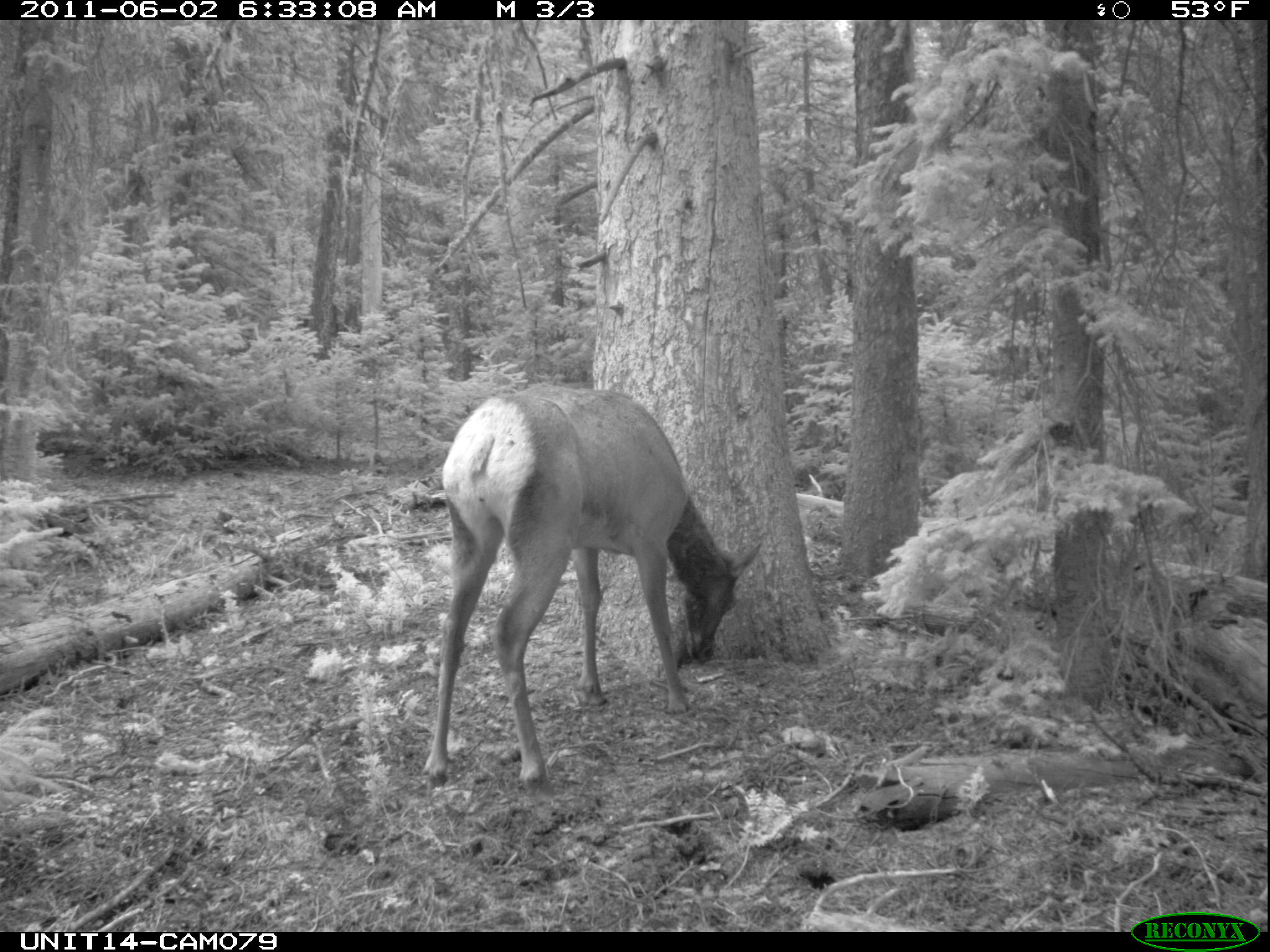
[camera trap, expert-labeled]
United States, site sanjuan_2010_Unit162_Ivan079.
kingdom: Animalia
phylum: Chordata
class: Mammalia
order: Artiodactyla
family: Cervidae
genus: Cervus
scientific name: Cervus elaphus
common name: red deer